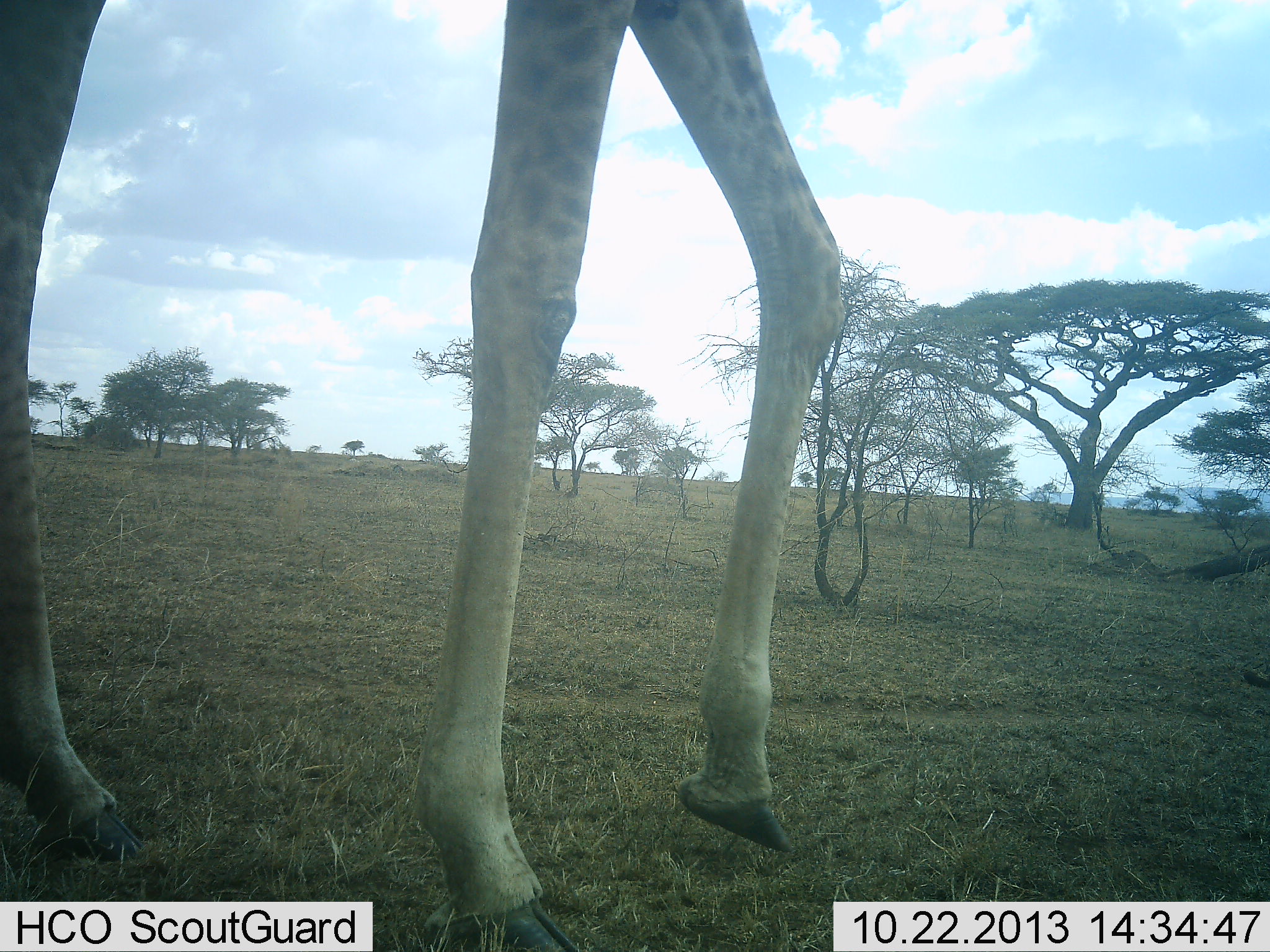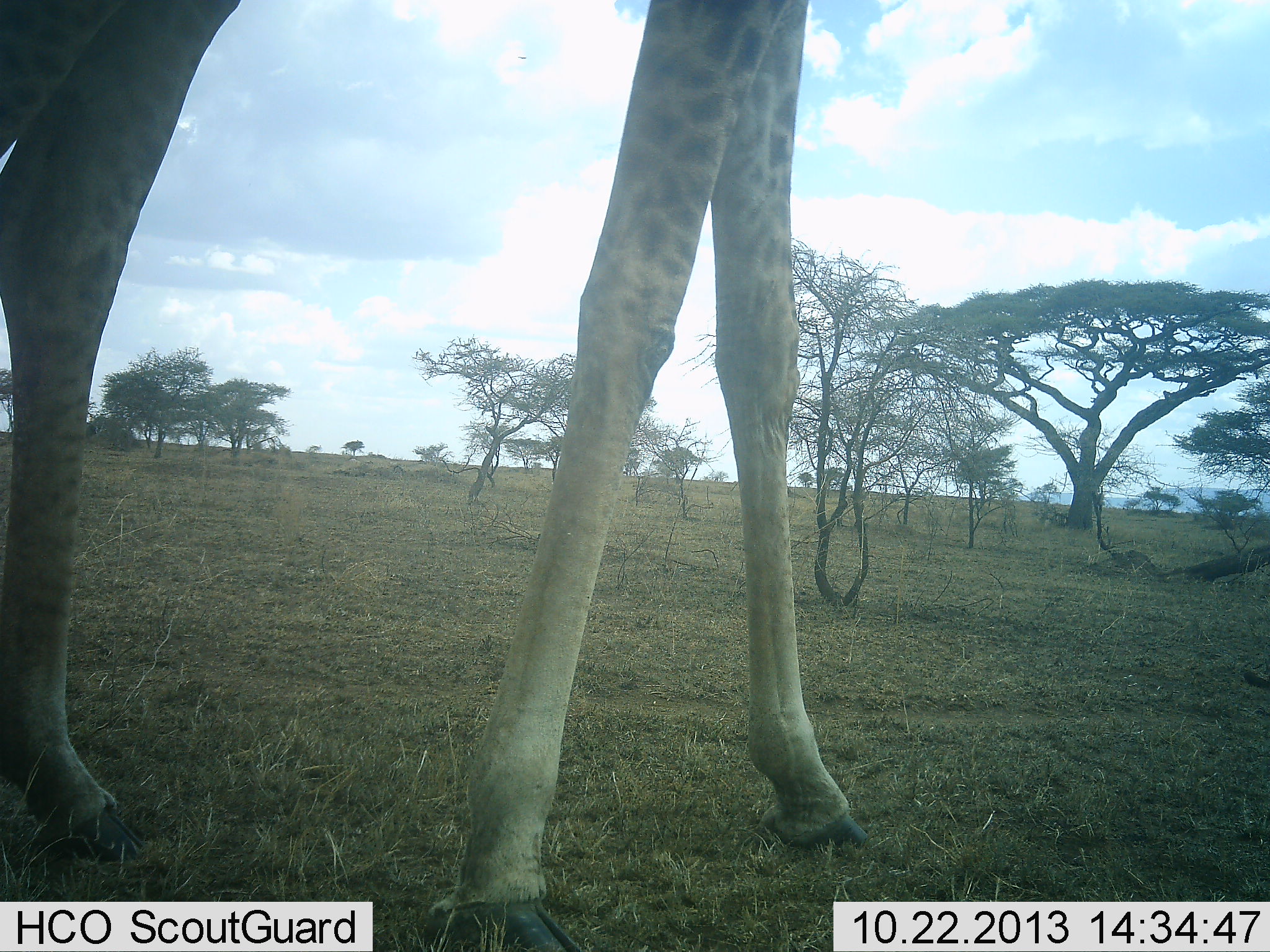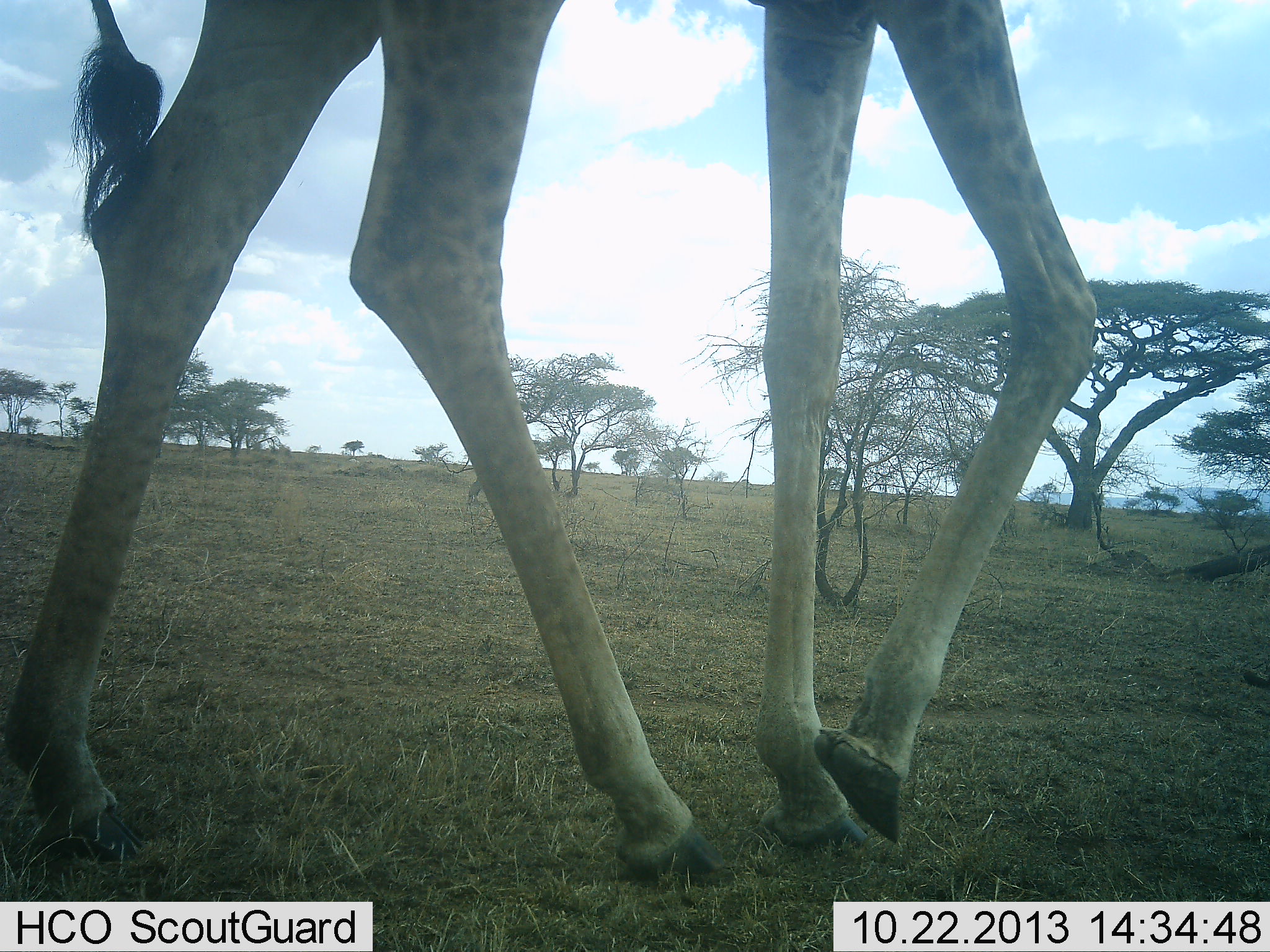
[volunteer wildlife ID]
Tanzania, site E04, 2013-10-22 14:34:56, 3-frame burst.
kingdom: Animalia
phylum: Chordata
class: Mammalia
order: Artiodactyla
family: Giraffidae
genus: Giraffa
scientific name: Giraffa camelopardalis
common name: giraffe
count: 1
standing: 20%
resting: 0%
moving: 80%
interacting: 0%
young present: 0%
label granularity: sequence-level